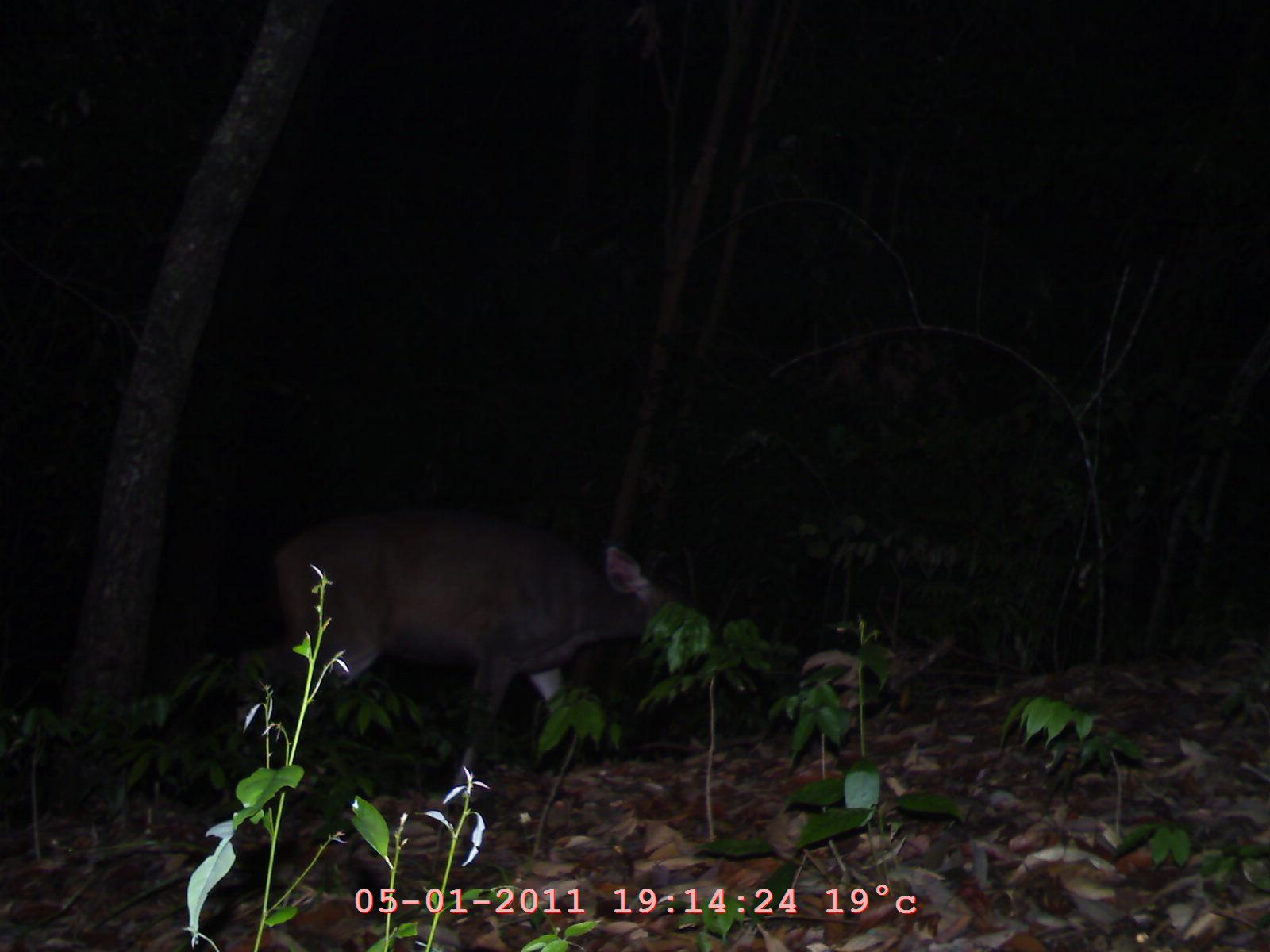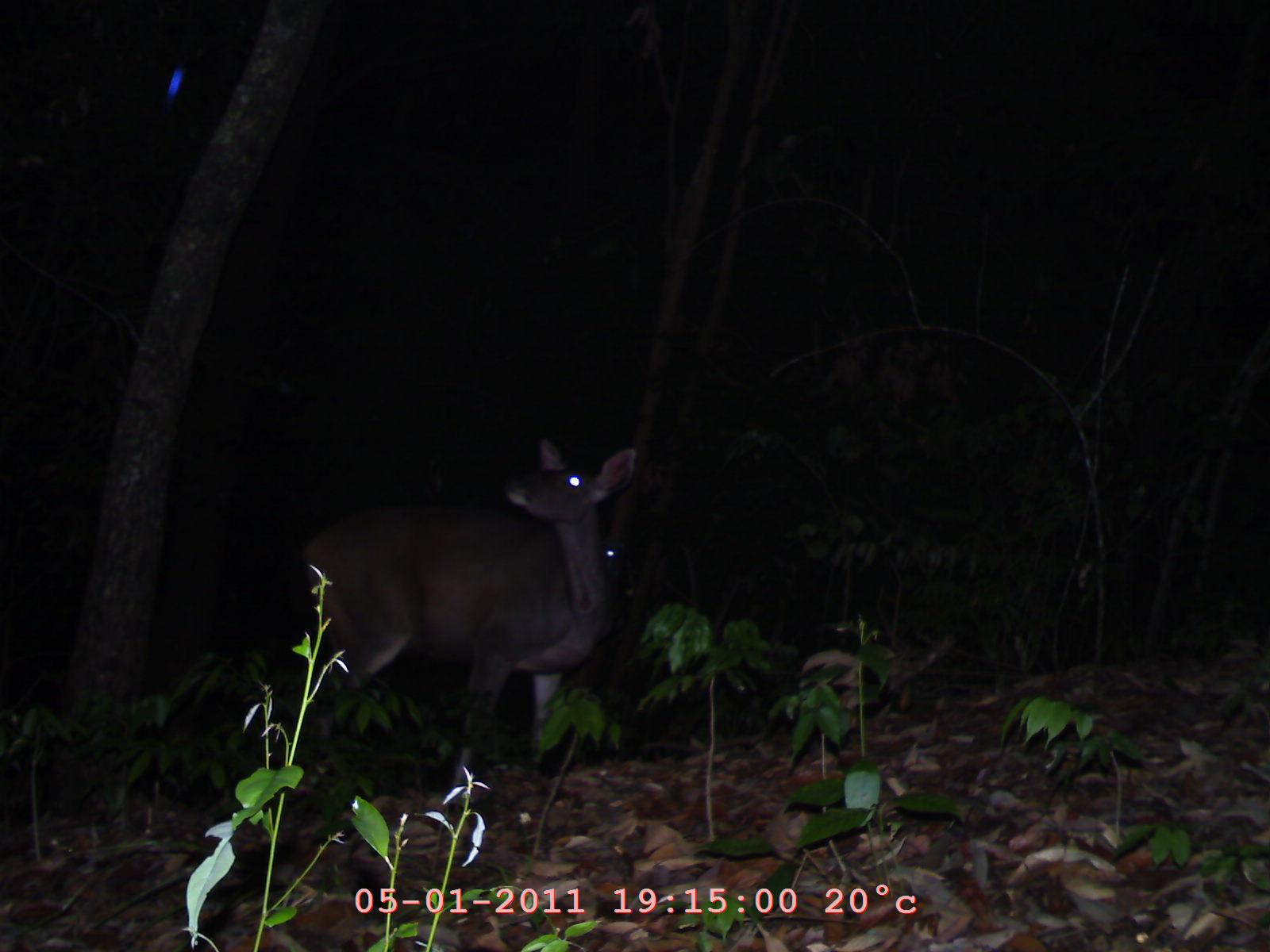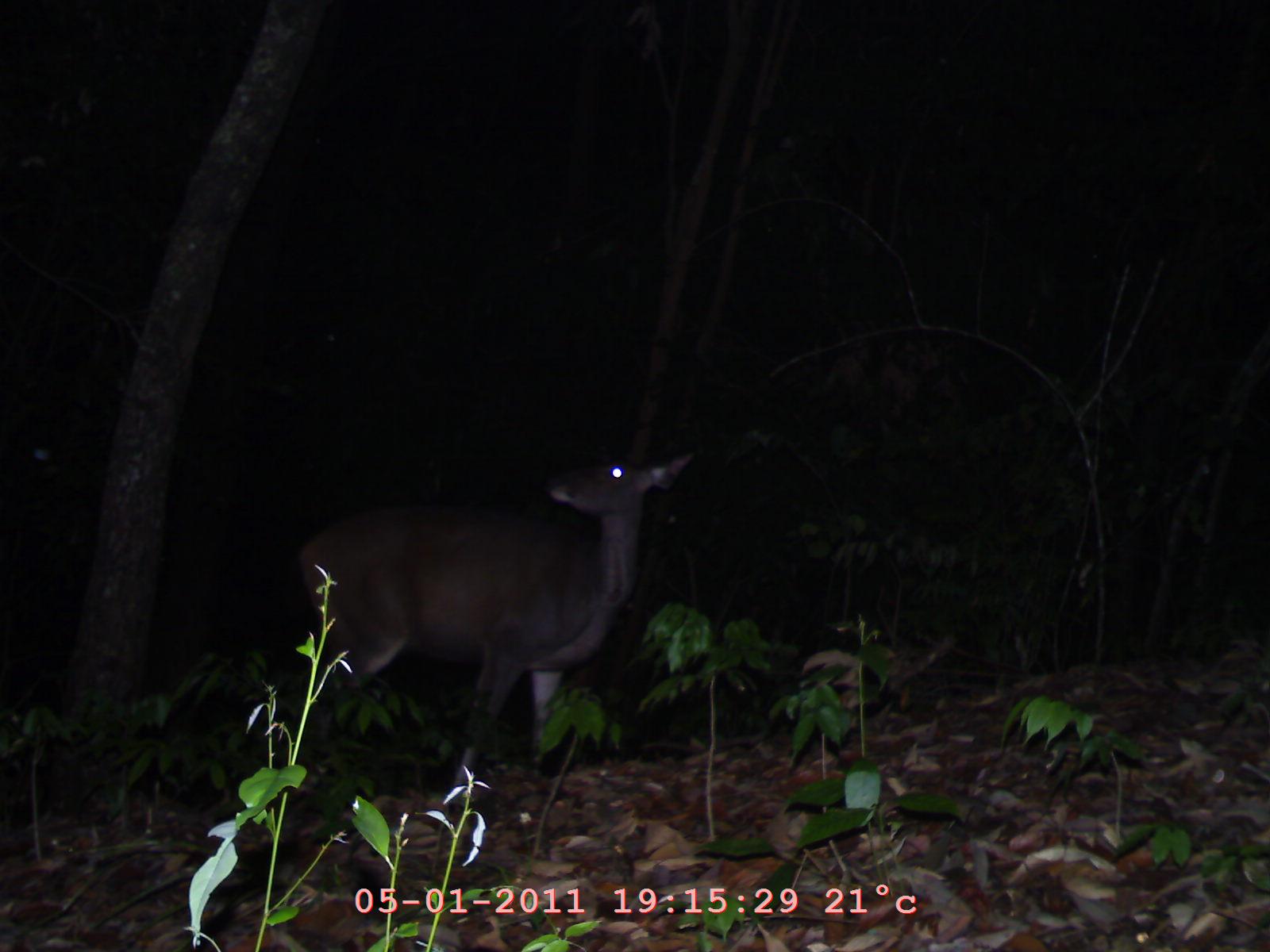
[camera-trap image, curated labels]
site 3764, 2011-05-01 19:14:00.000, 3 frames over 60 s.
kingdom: Animalia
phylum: Chordata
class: Mammalia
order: Artiodactyla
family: Cervidae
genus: Rusa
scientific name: Rusa unicolor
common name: sambar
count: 1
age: adult